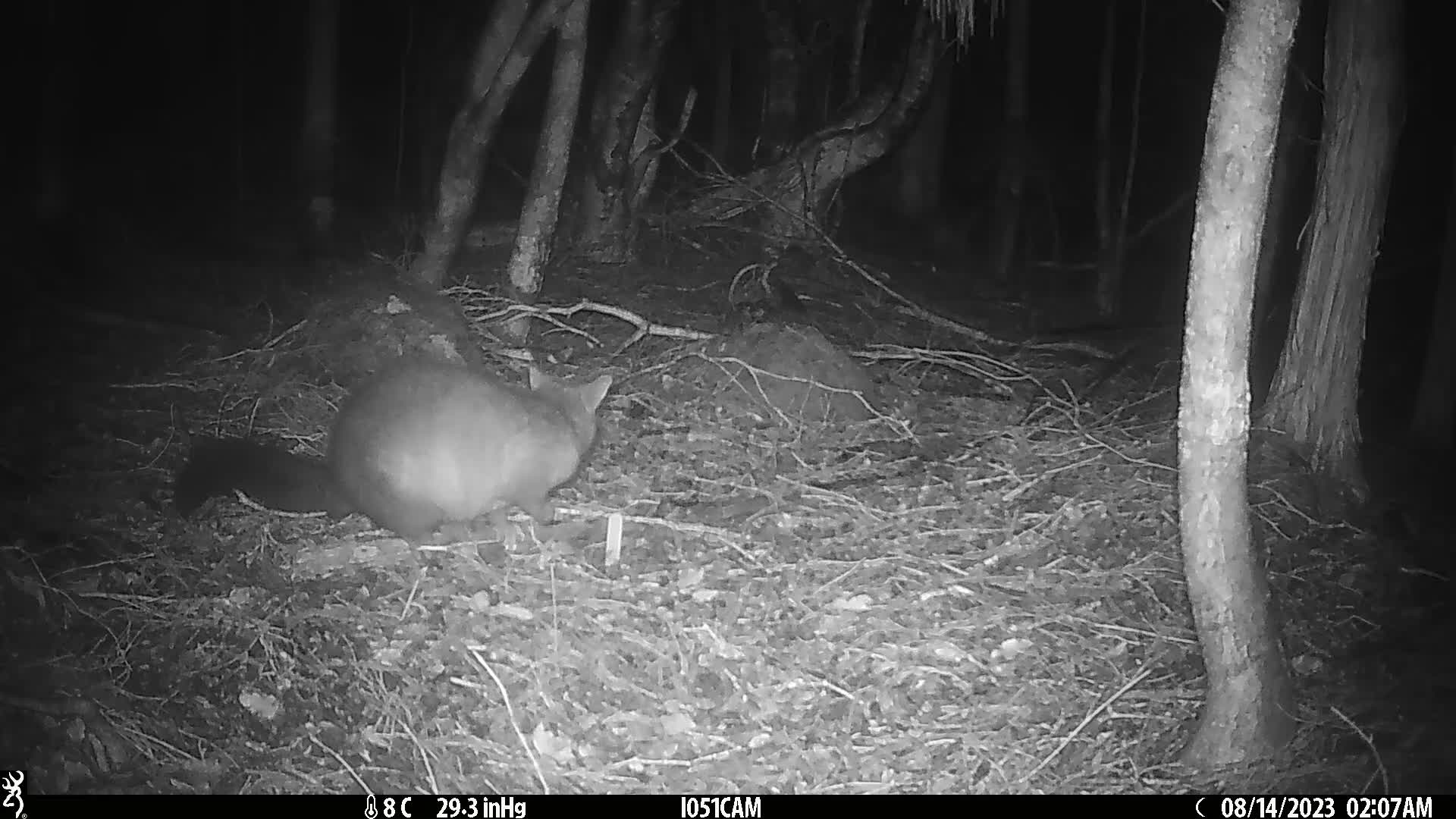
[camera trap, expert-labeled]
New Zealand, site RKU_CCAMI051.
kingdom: Animalia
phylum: Chordata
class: Mammalia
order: Diprotodontia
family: Phalangeridae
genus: Trichosurus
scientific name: Trichosurus vulpecula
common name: common brushtail possum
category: possum